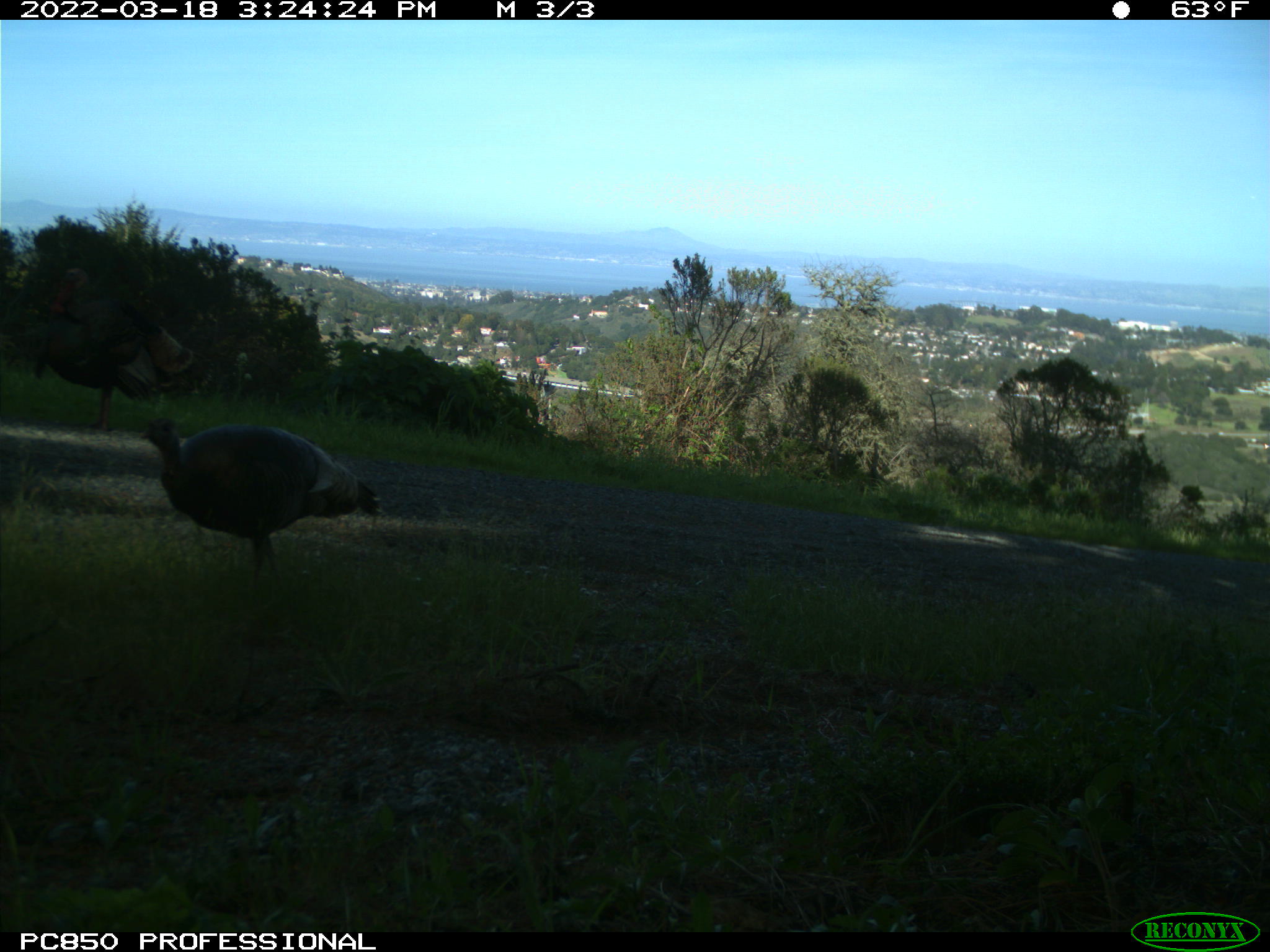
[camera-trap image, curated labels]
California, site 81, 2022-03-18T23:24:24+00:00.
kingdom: Animalia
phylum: Chordata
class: Aves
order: Galliformes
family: Phasianidae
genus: Meleagris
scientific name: Meleagris gallopavo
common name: turkey